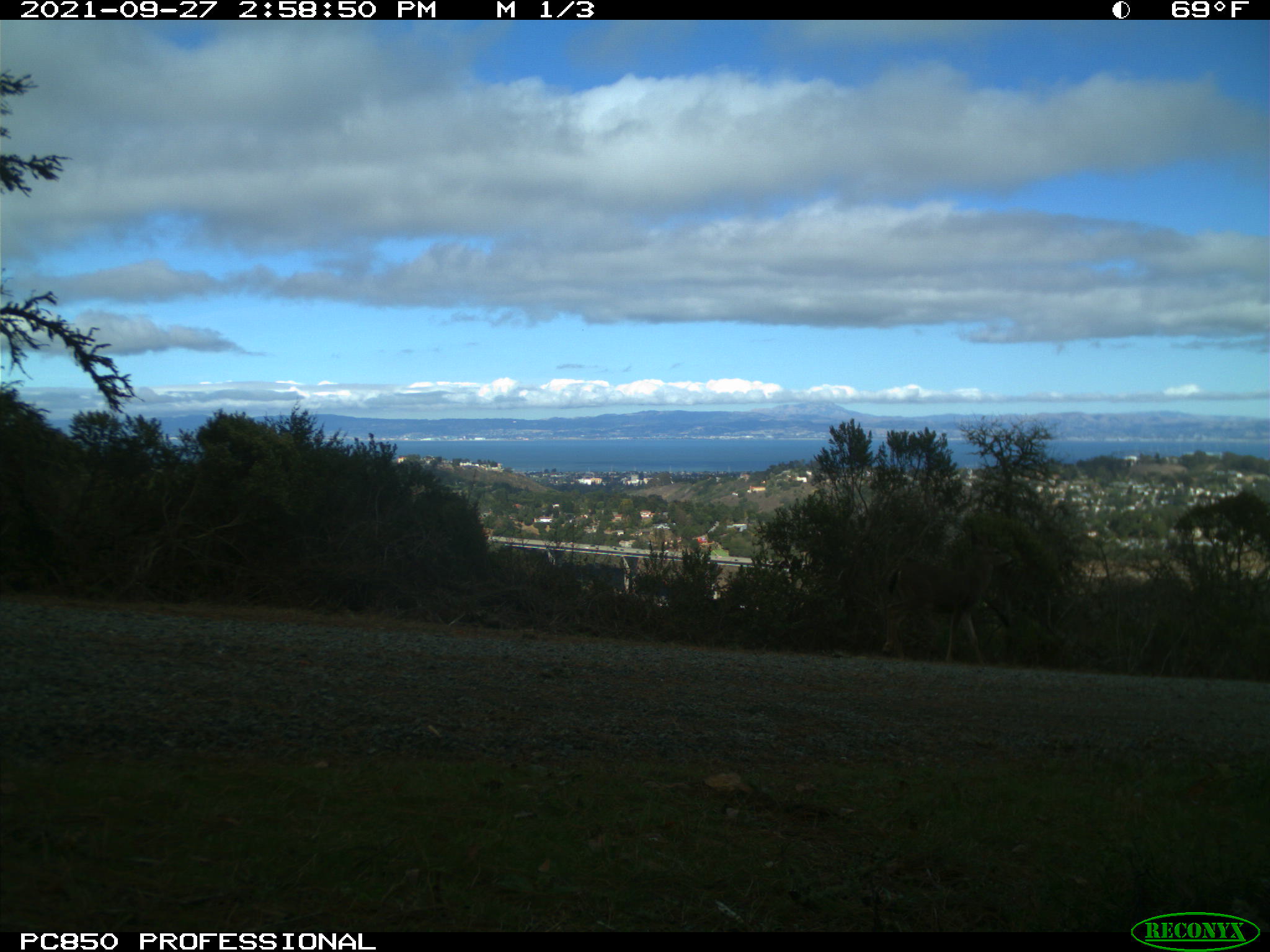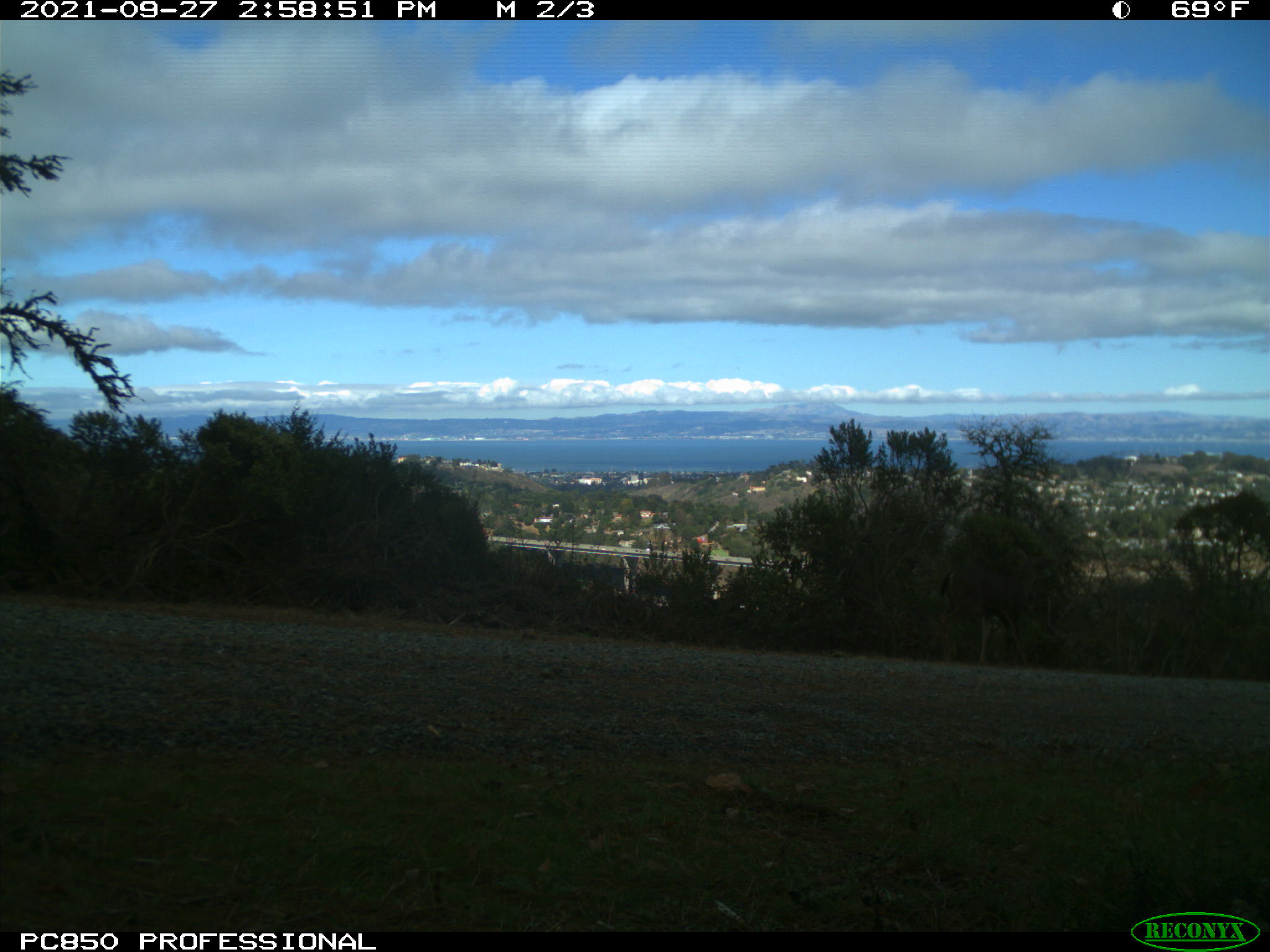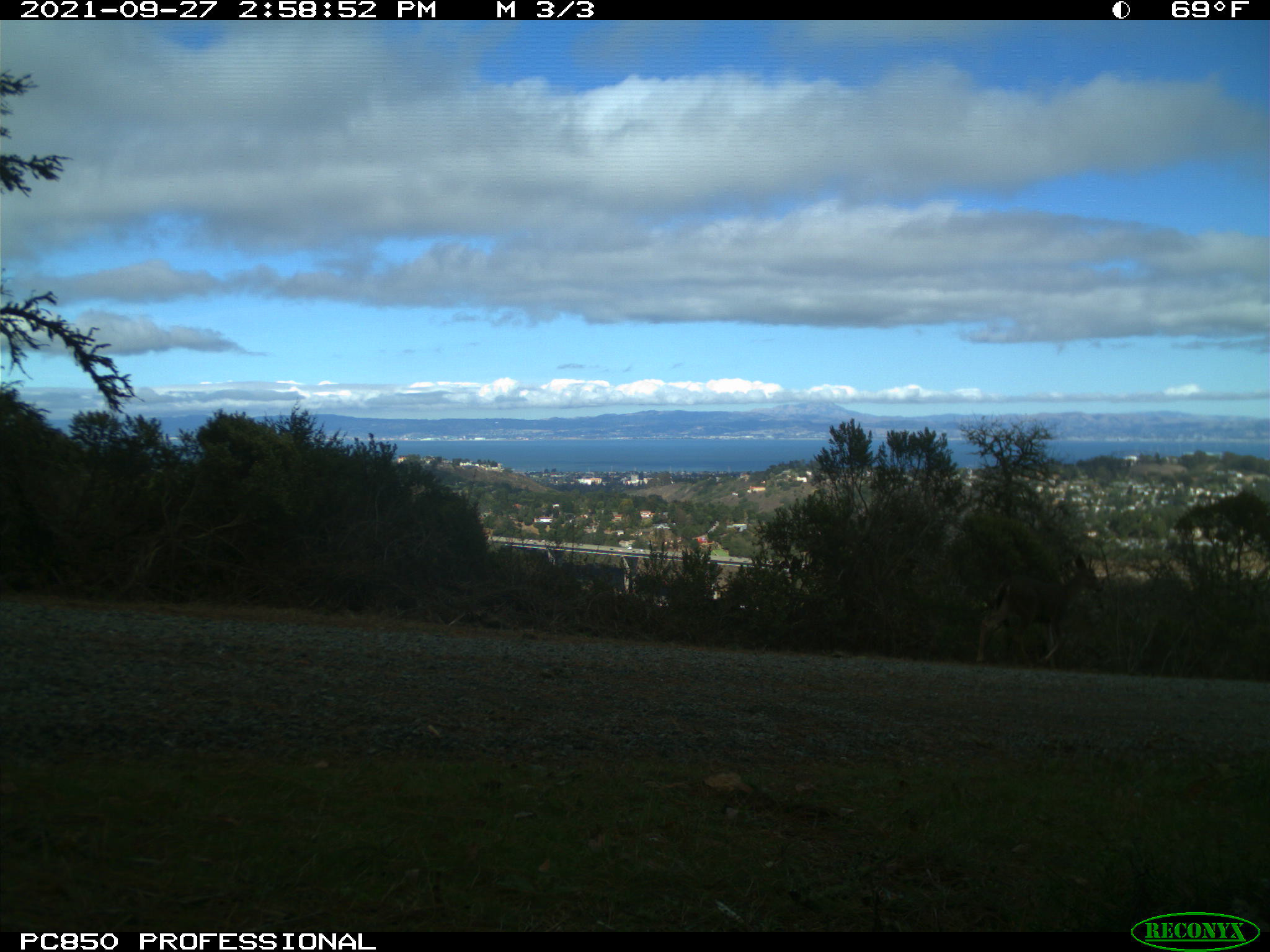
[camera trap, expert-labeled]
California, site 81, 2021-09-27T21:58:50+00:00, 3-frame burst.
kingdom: Animalia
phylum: Chordata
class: Mammalia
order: Artiodactyla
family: Cervidae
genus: Odocoileus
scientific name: Odocoileus hemionus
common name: mule deer